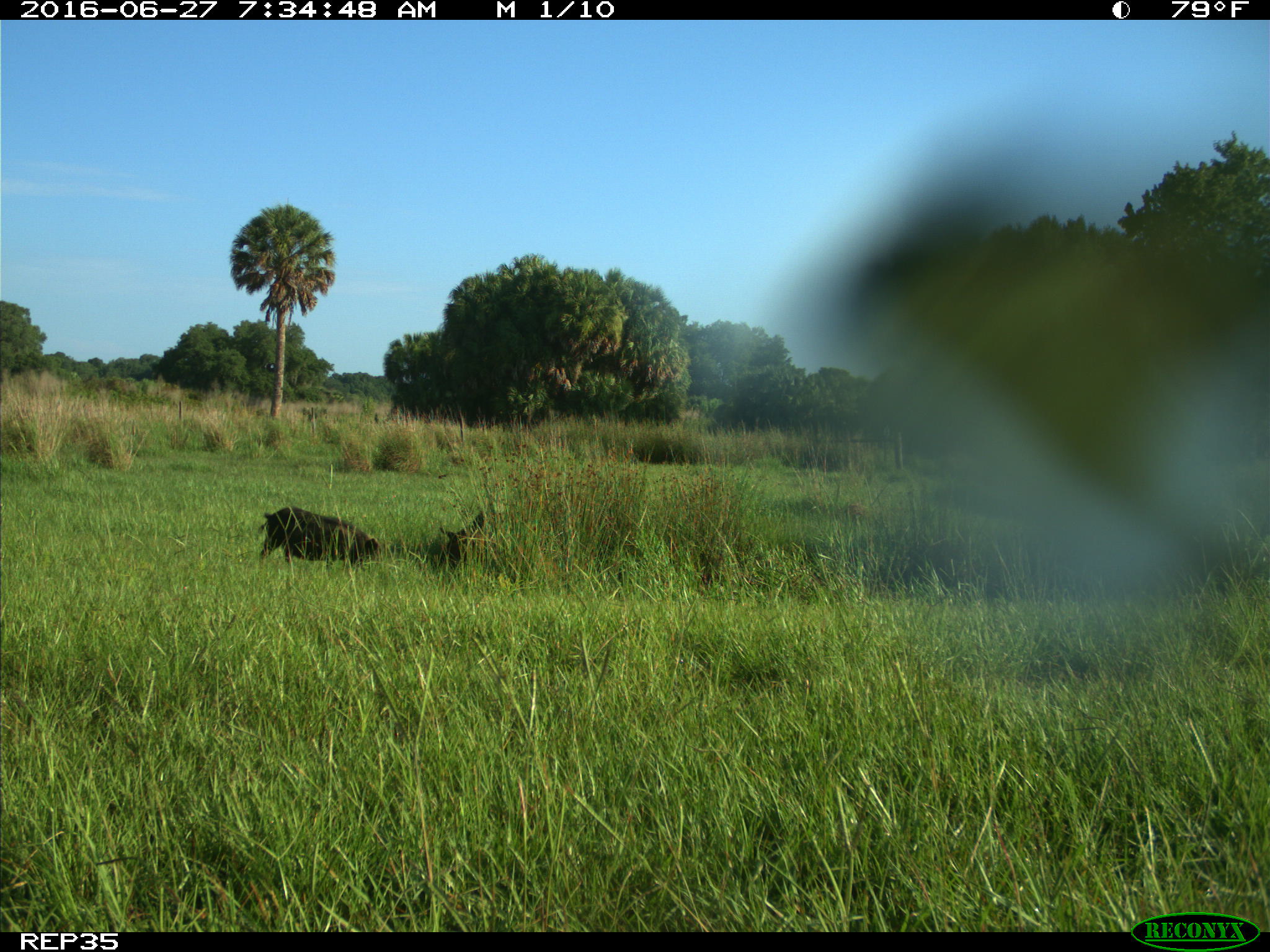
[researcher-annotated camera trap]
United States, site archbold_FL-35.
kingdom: Animalia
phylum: Chordata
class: Mammalia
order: Artiodactyla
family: Suidae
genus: Sus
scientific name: Sus scrofa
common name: wild boar